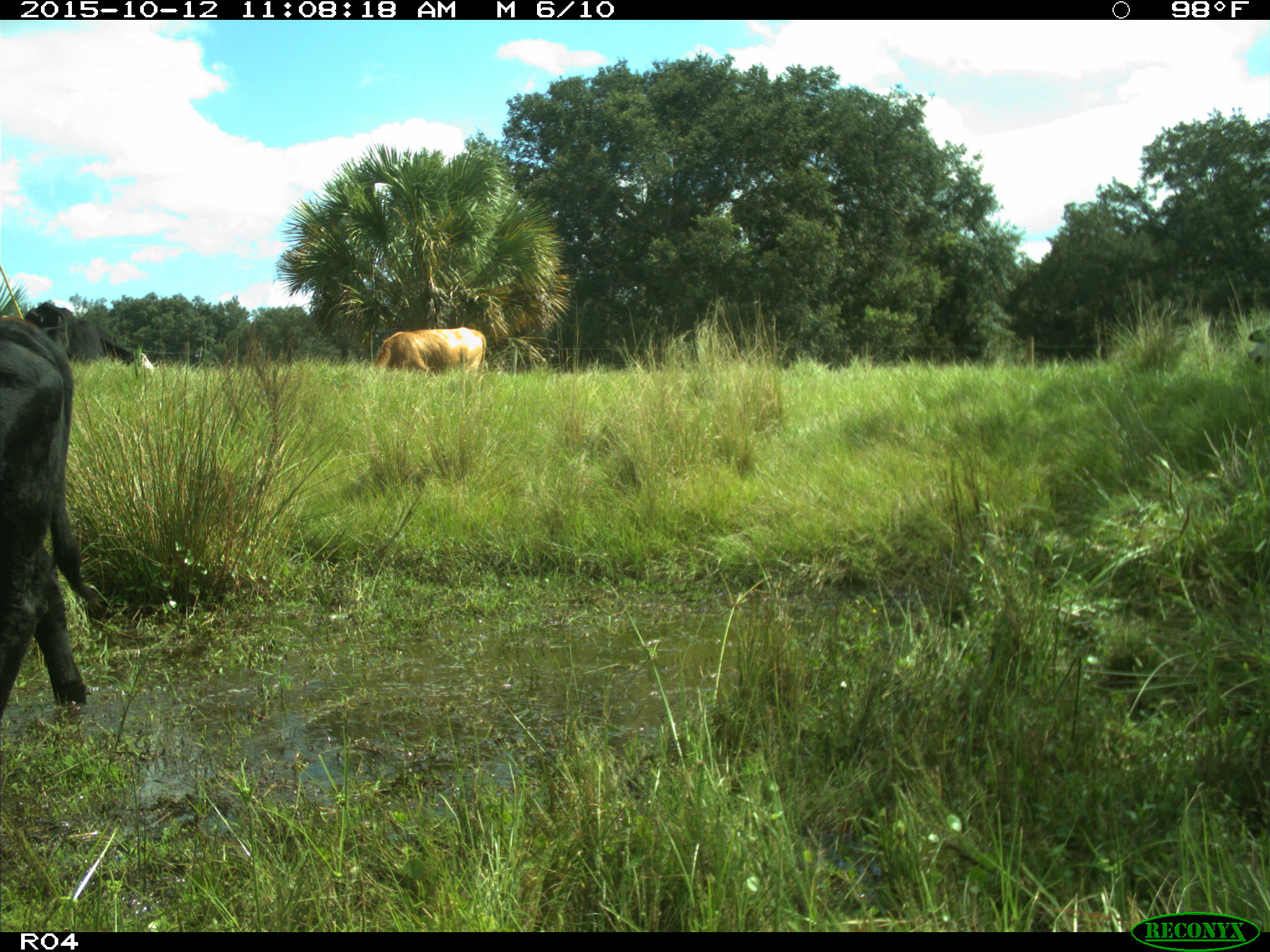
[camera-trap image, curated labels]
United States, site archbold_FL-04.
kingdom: Animalia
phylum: Chordata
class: Mammalia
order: Artiodactyla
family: Bovidae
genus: Bos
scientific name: Bos taurus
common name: domestic cow